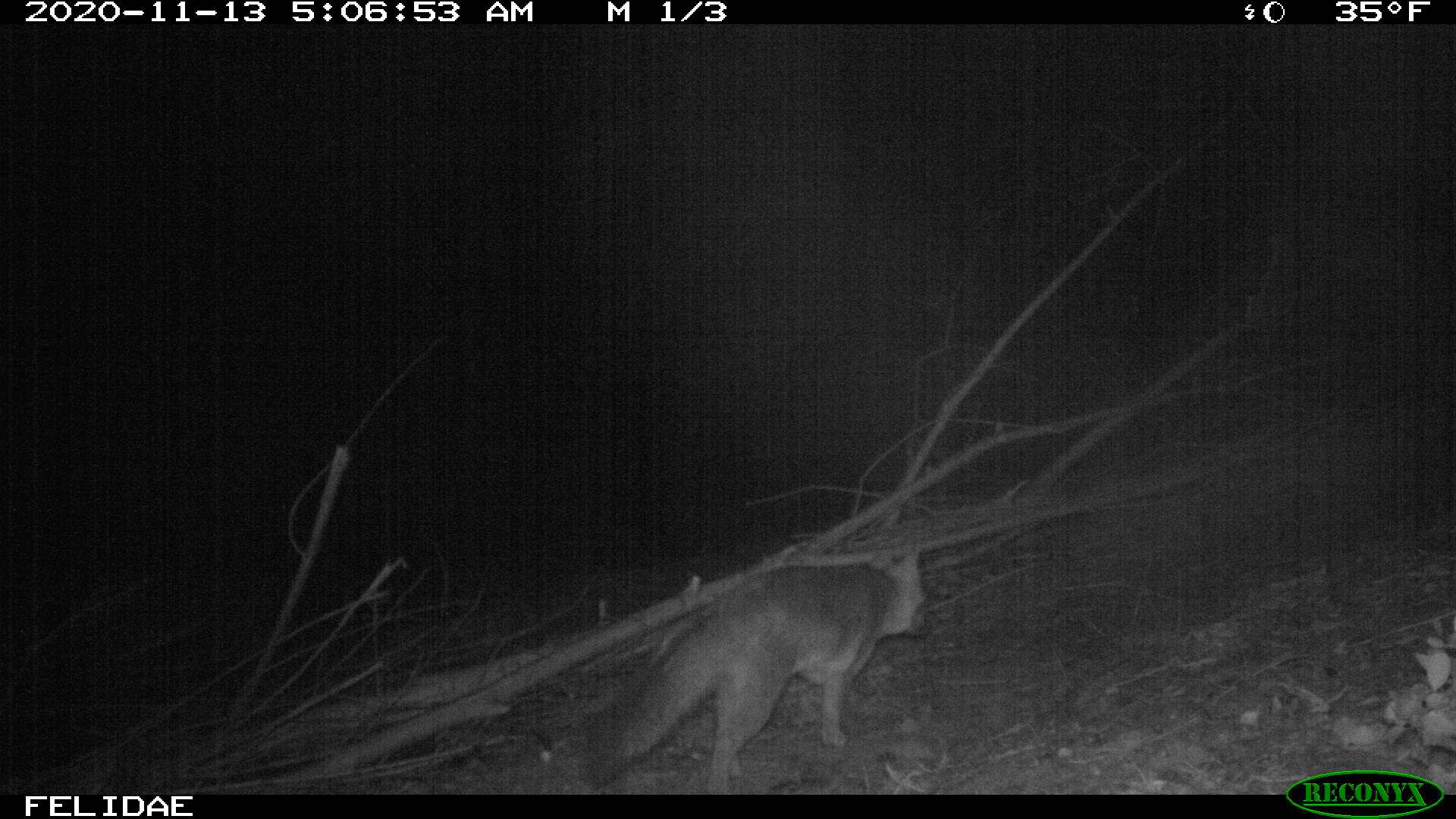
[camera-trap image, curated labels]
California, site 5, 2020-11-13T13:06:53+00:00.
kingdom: Animalia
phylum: Chordata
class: Mammalia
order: Carnivora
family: Canidae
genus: Urocyon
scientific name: Urocyon cinereoargenteus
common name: gray fox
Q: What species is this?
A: Gray fox (Urocyon cinereoargenteus).